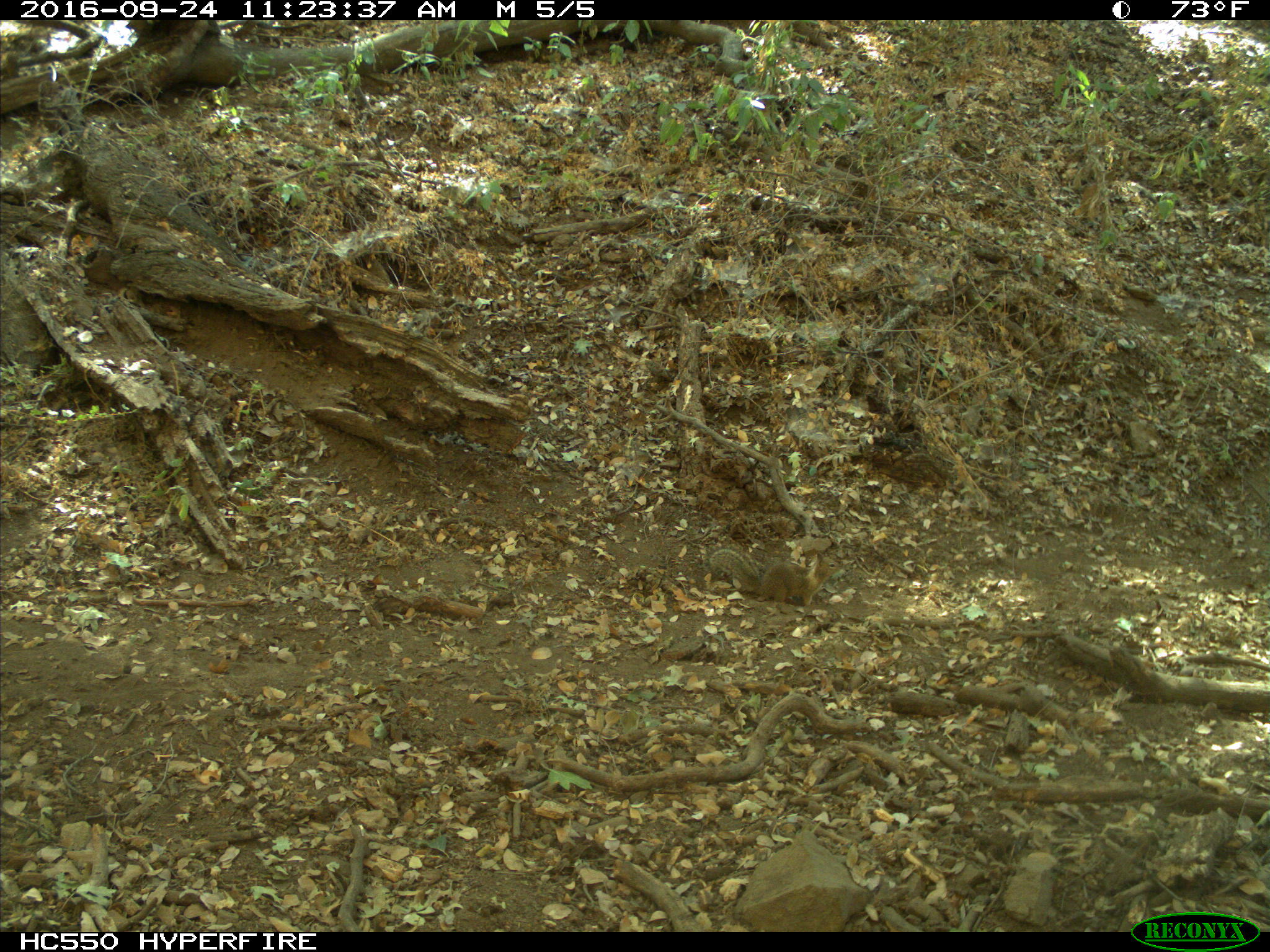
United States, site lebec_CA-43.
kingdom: Animalia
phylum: Chordata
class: Mammalia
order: Rodentia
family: Sciuridae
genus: Otospermophilus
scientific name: Otospermophilus beecheyi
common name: california ground squirrel